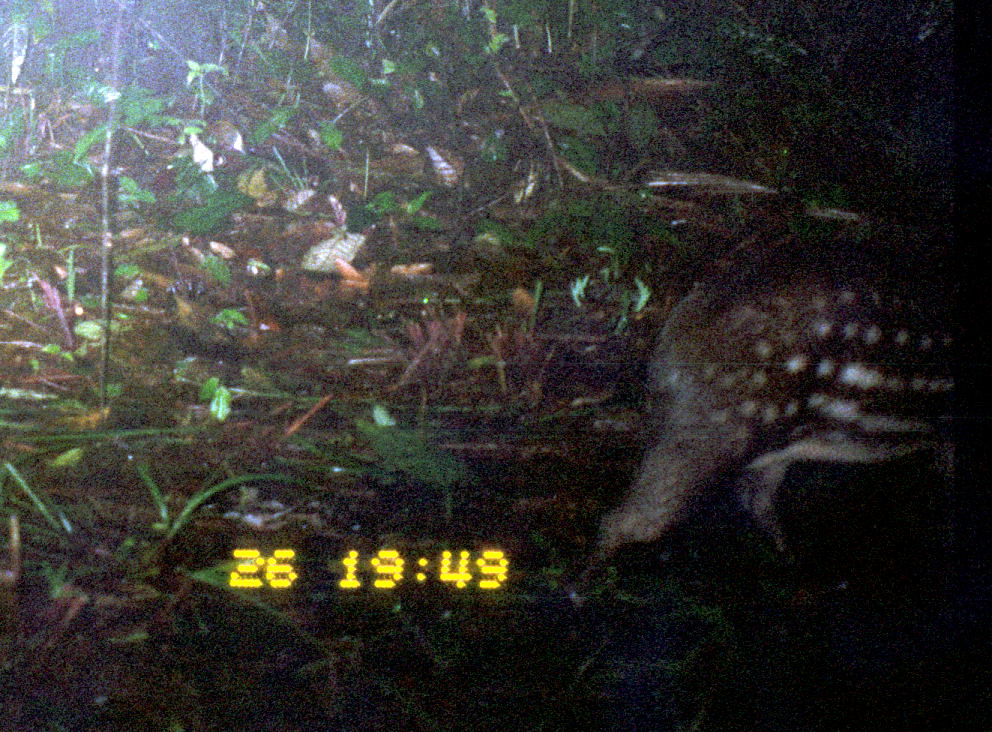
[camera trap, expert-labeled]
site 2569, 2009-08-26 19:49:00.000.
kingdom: Animalia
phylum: Chordata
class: Mammalia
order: Rodentia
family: Cuniculidae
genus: Cuniculus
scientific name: Cuniculus paca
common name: spotted paca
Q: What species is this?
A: Cuniculus paca (spotted paca).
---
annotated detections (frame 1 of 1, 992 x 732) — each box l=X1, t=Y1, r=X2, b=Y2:
cuniculus paca: l=563, t=248, r=958, b=612